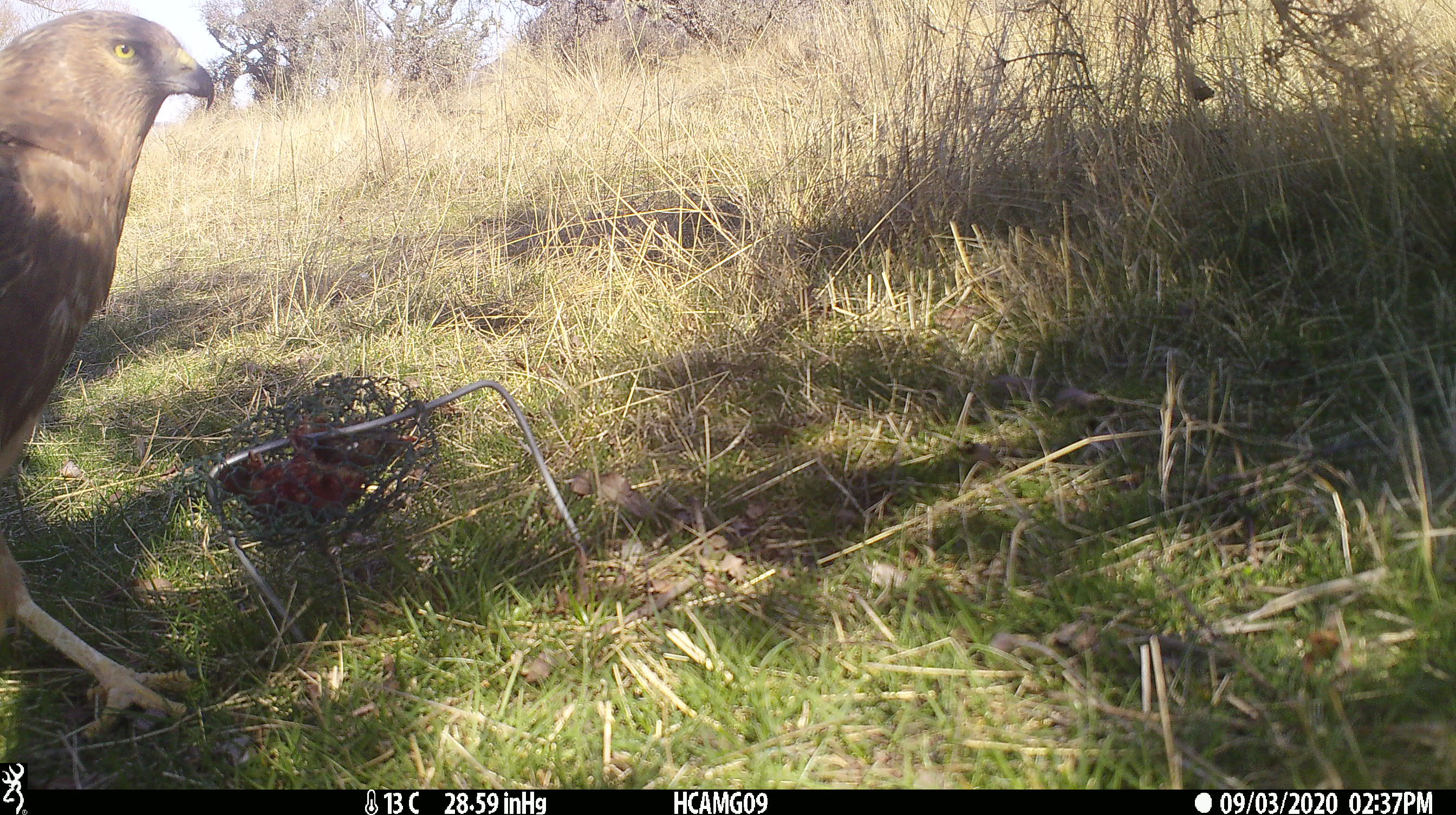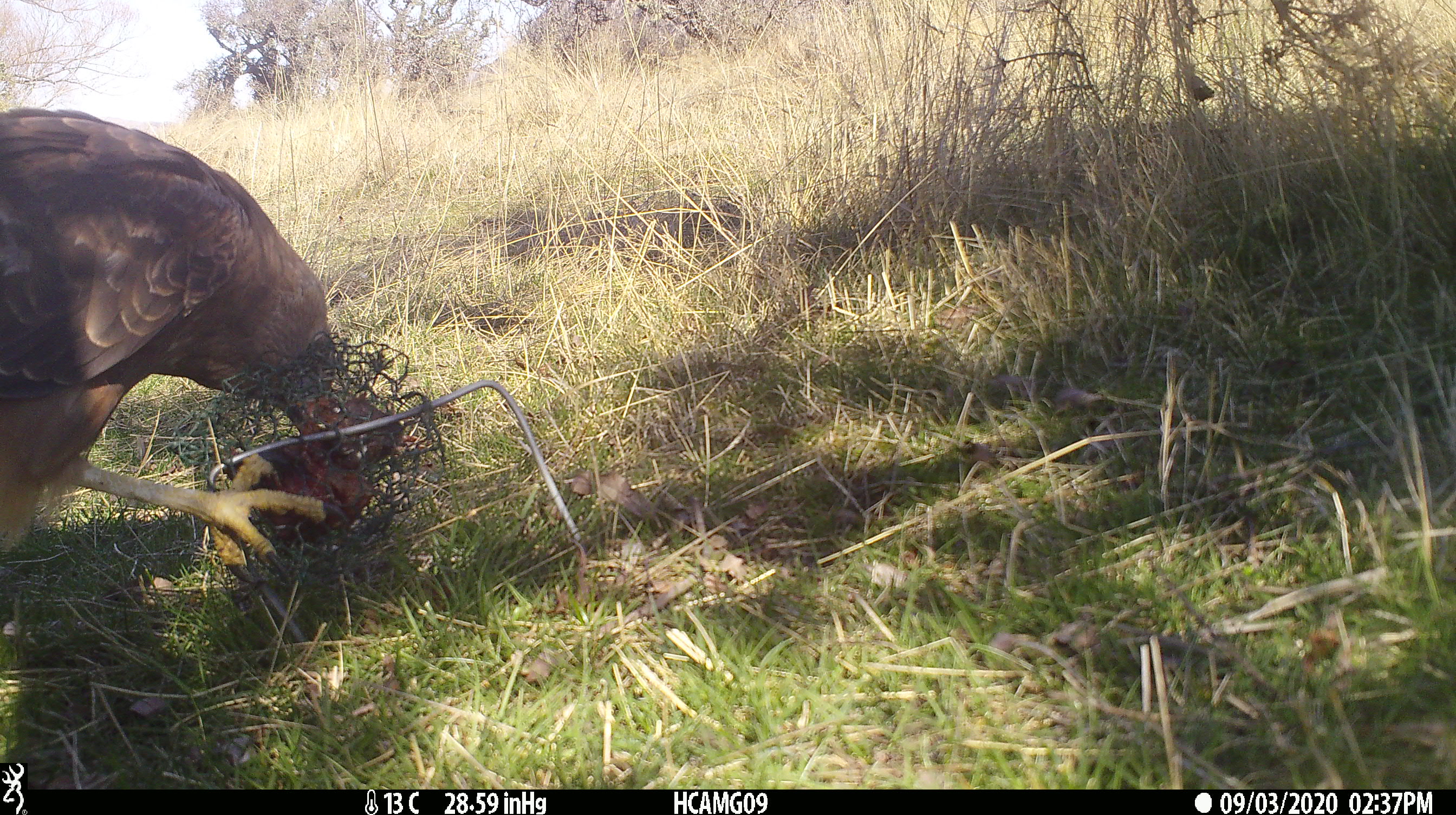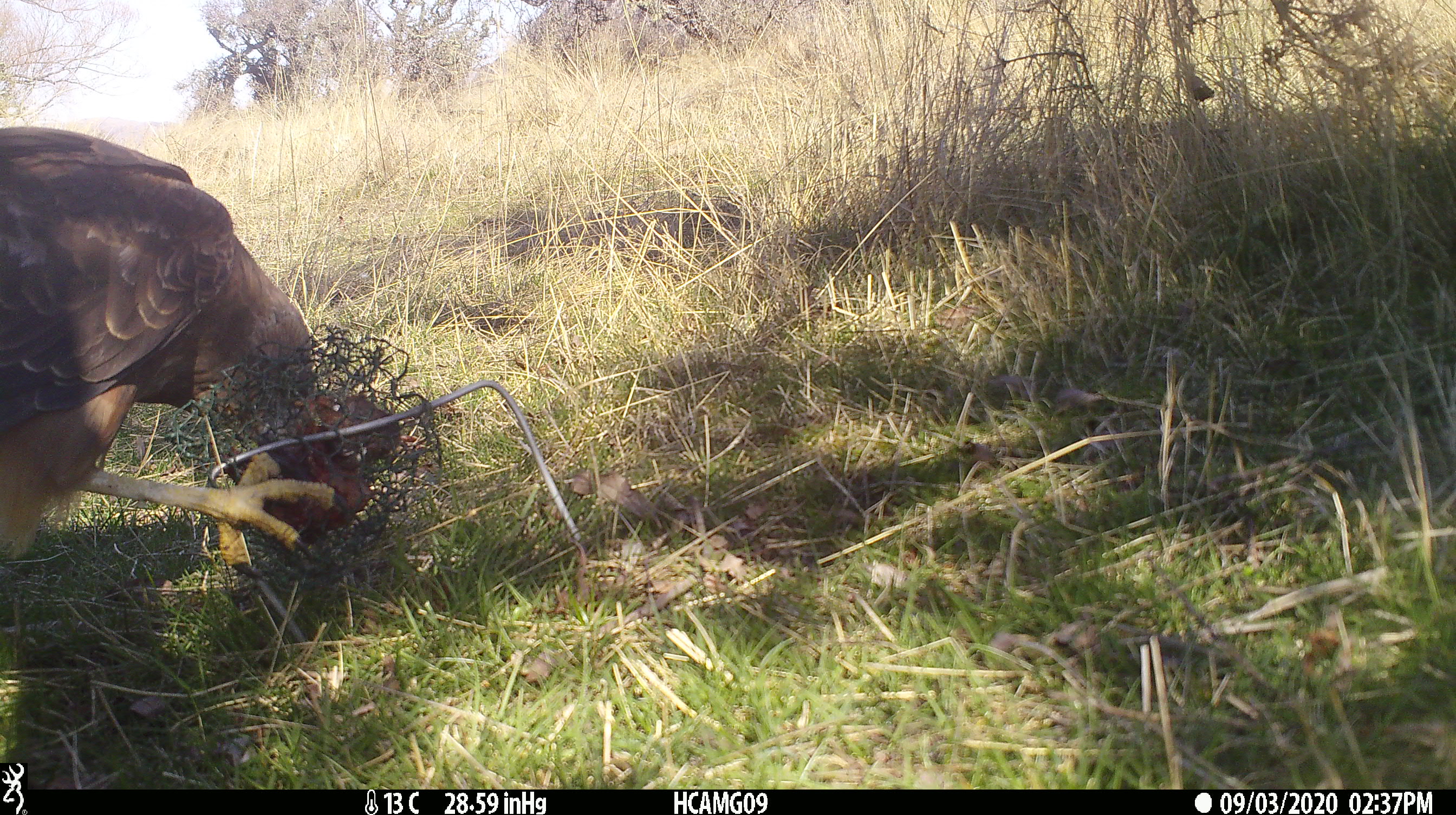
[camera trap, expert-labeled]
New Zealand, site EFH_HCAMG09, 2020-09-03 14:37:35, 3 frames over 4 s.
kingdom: Animalia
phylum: Chordata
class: Aves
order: Accipitriformes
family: Accipitridae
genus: Circus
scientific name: Circus approximans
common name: swamp harrier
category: harrier